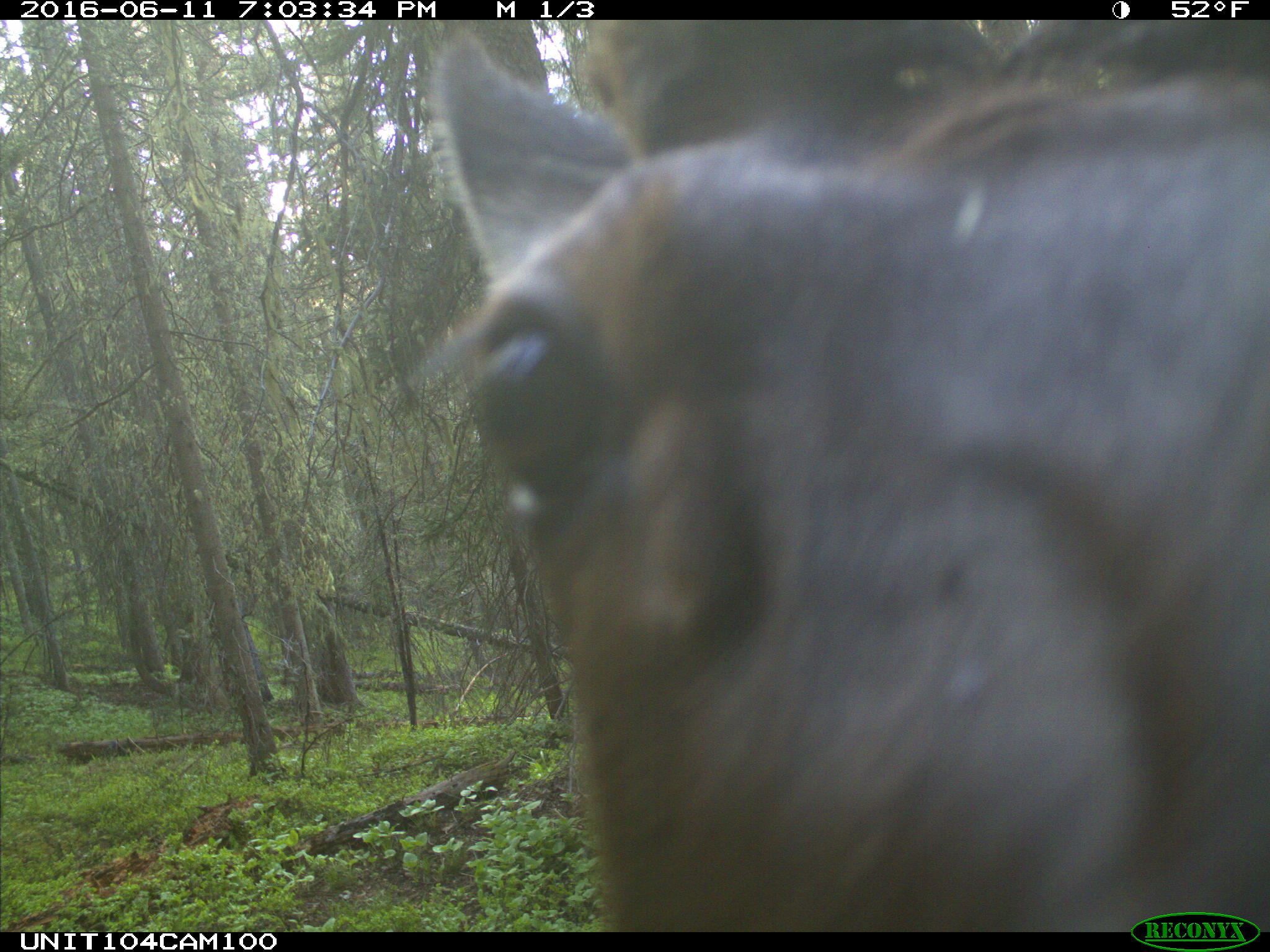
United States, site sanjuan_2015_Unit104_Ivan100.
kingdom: Animalia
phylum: Chordata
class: Mammalia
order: Artiodactyla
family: Cervidae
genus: Cervus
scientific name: Cervus elaphus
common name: red deer